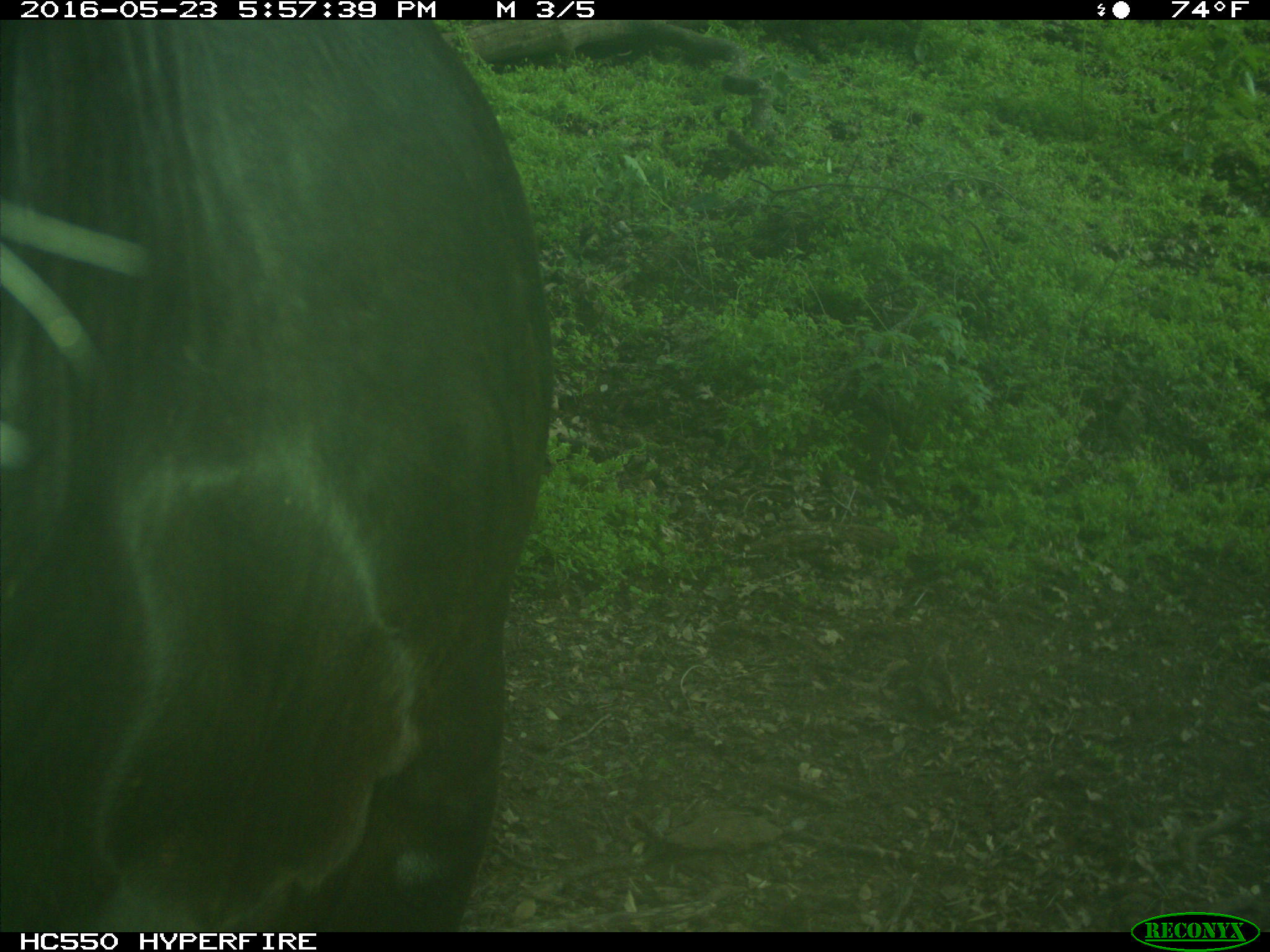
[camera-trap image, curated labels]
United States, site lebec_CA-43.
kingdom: Animalia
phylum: Chordata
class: Mammalia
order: Artiodactyla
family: Bovidae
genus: Bos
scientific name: Bos taurus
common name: domestic cow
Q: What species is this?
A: Bos taurus (domestic cow).